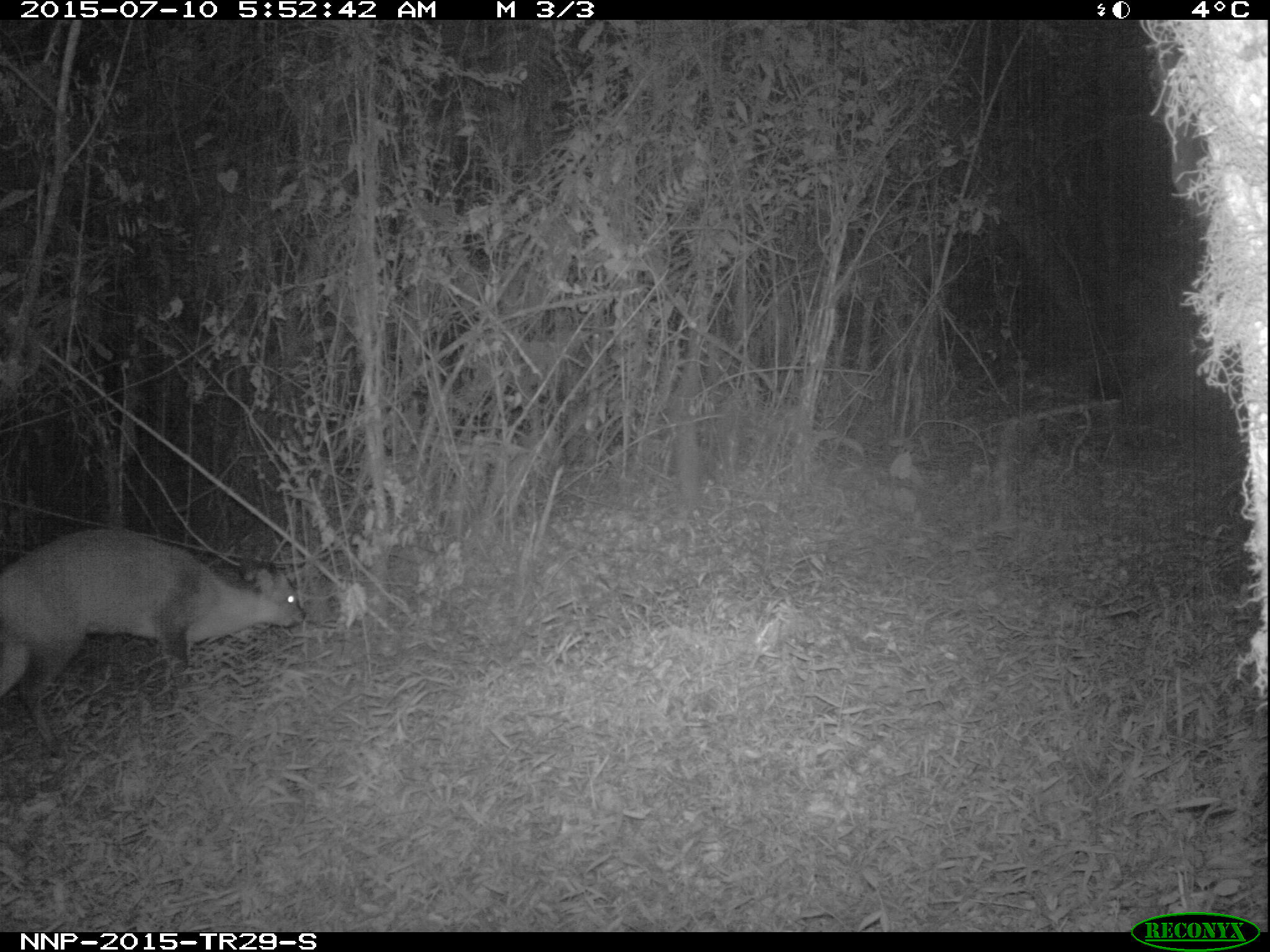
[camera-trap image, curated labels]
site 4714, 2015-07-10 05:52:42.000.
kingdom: Animalia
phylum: Chordata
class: Mammalia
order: Artiodactyla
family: Bovidae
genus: Cephalophus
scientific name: Cephalophus nigrifrons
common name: black-fronted duiker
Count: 1.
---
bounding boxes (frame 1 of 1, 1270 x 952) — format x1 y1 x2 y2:
cephalophus nigrifrons: 0 524 306 770